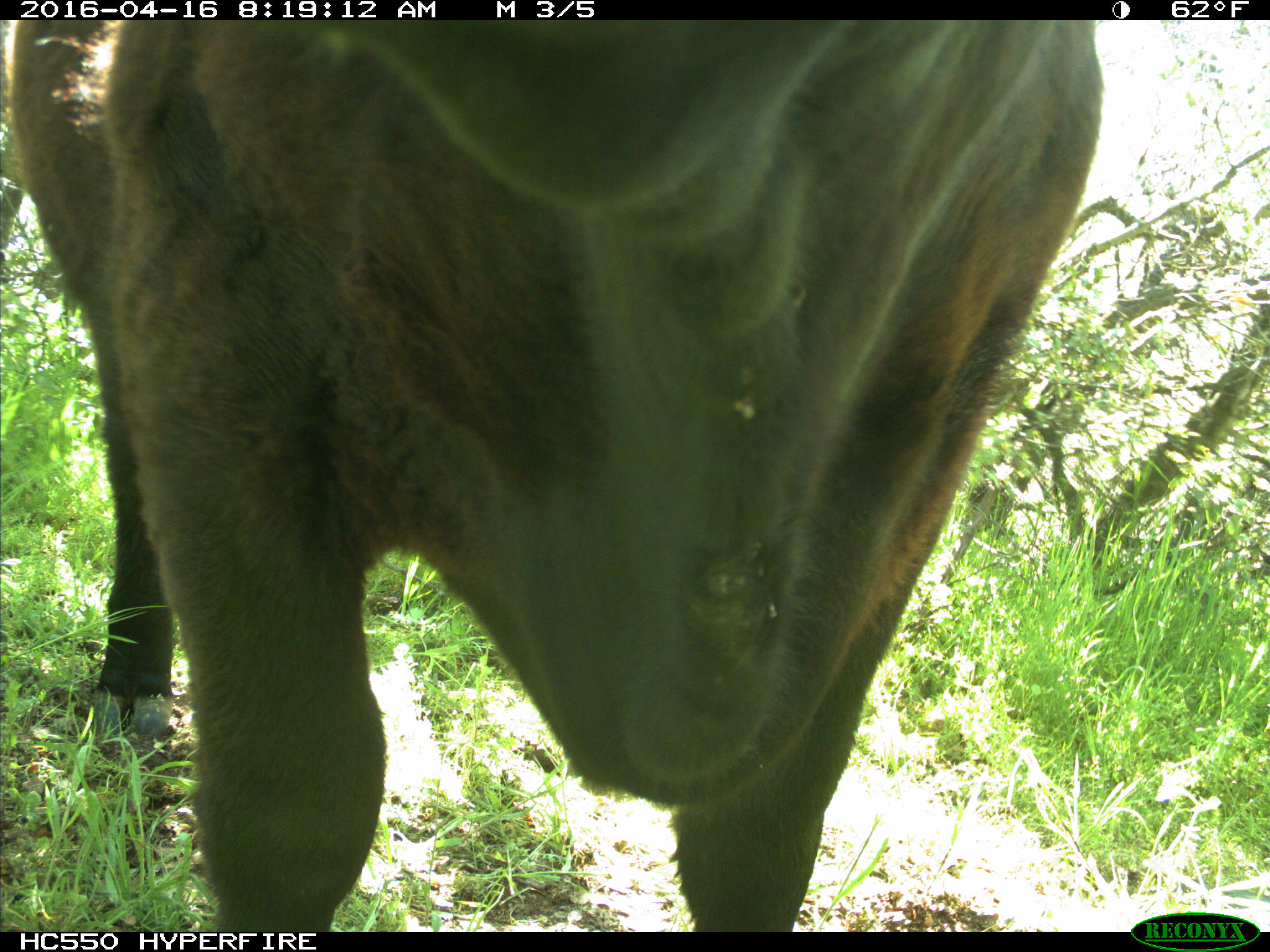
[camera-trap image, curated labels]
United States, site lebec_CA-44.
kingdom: Animalia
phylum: Chordata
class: Mammalia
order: Artiodactyla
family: Bovidae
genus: Bos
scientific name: Bos taurus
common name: domestic cow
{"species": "Bos taurus (domestic cow)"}